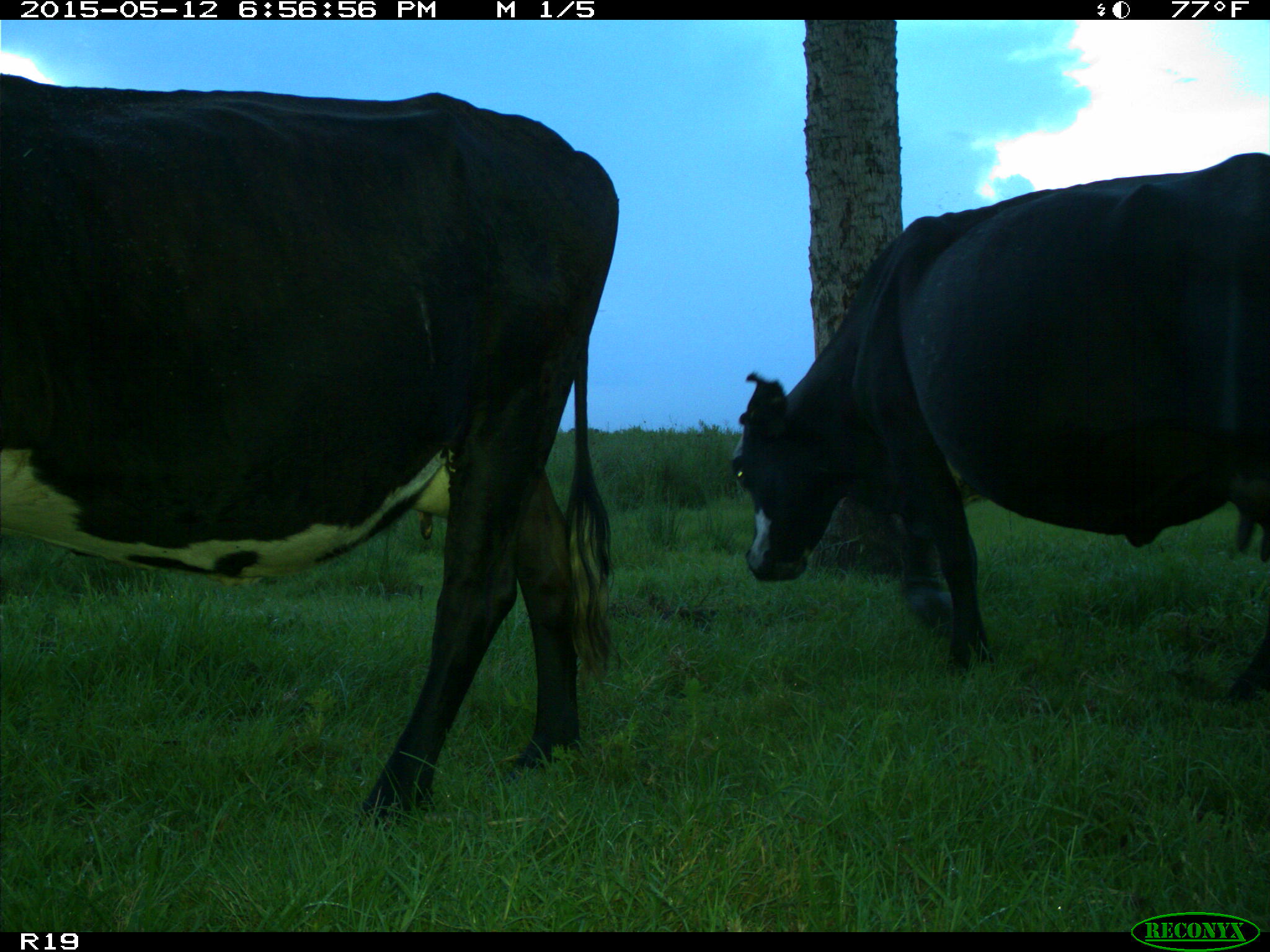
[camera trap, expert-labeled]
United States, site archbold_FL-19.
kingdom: Animalia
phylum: Chordata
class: Mammalia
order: Artiodactyla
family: Bovidae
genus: Bos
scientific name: Bos taurus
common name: domestic cow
Bos taurus (domestic cow).